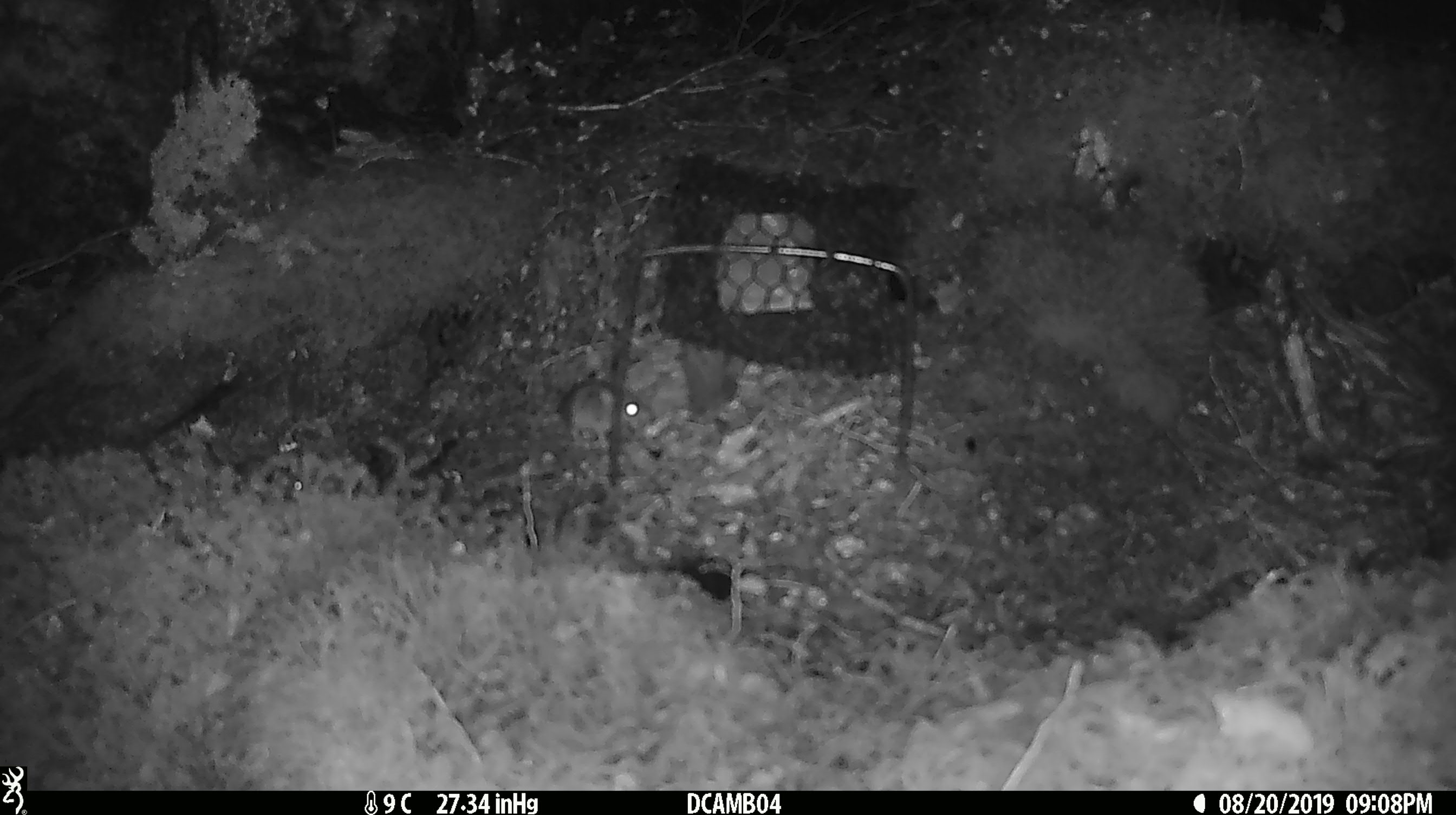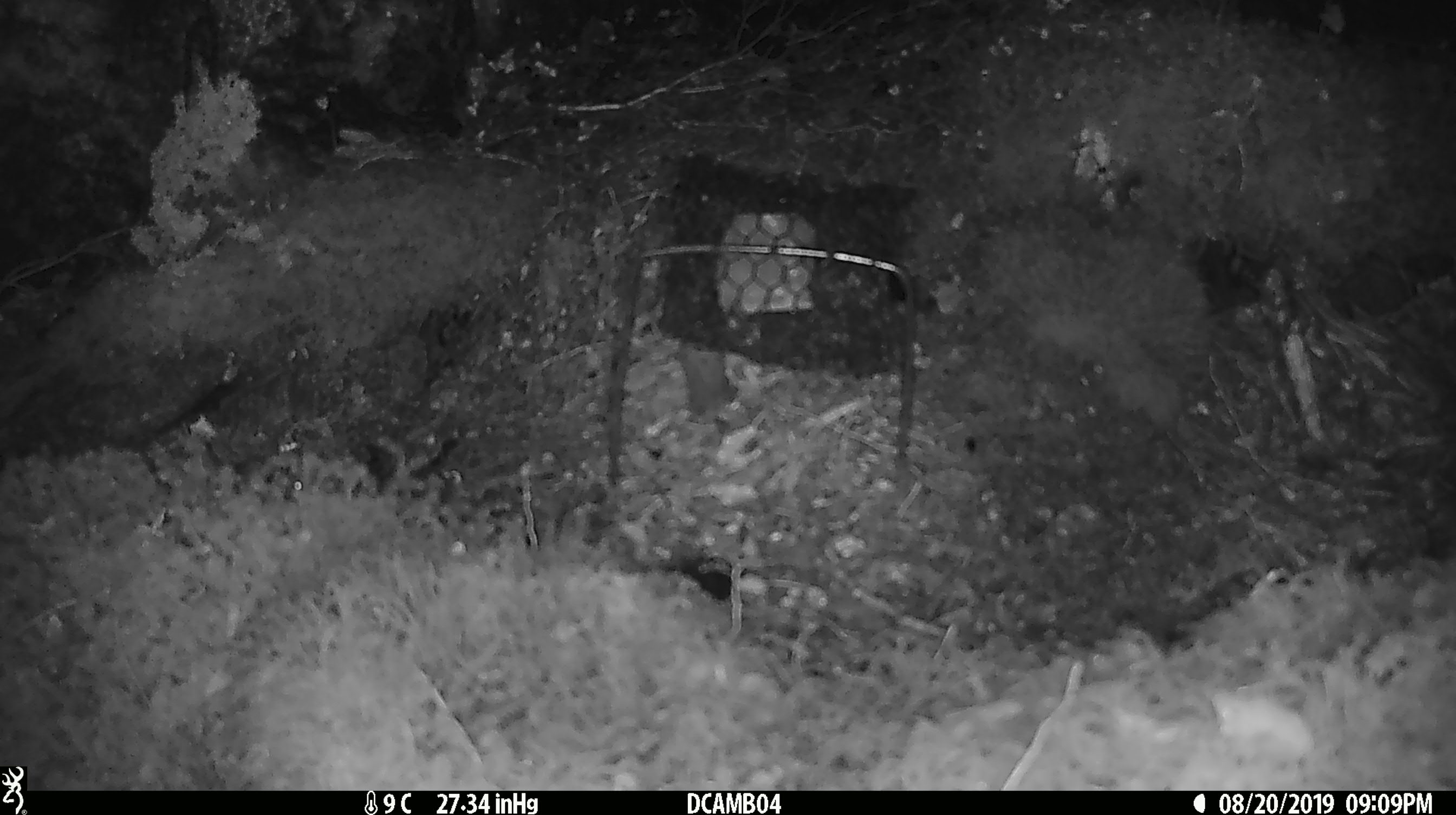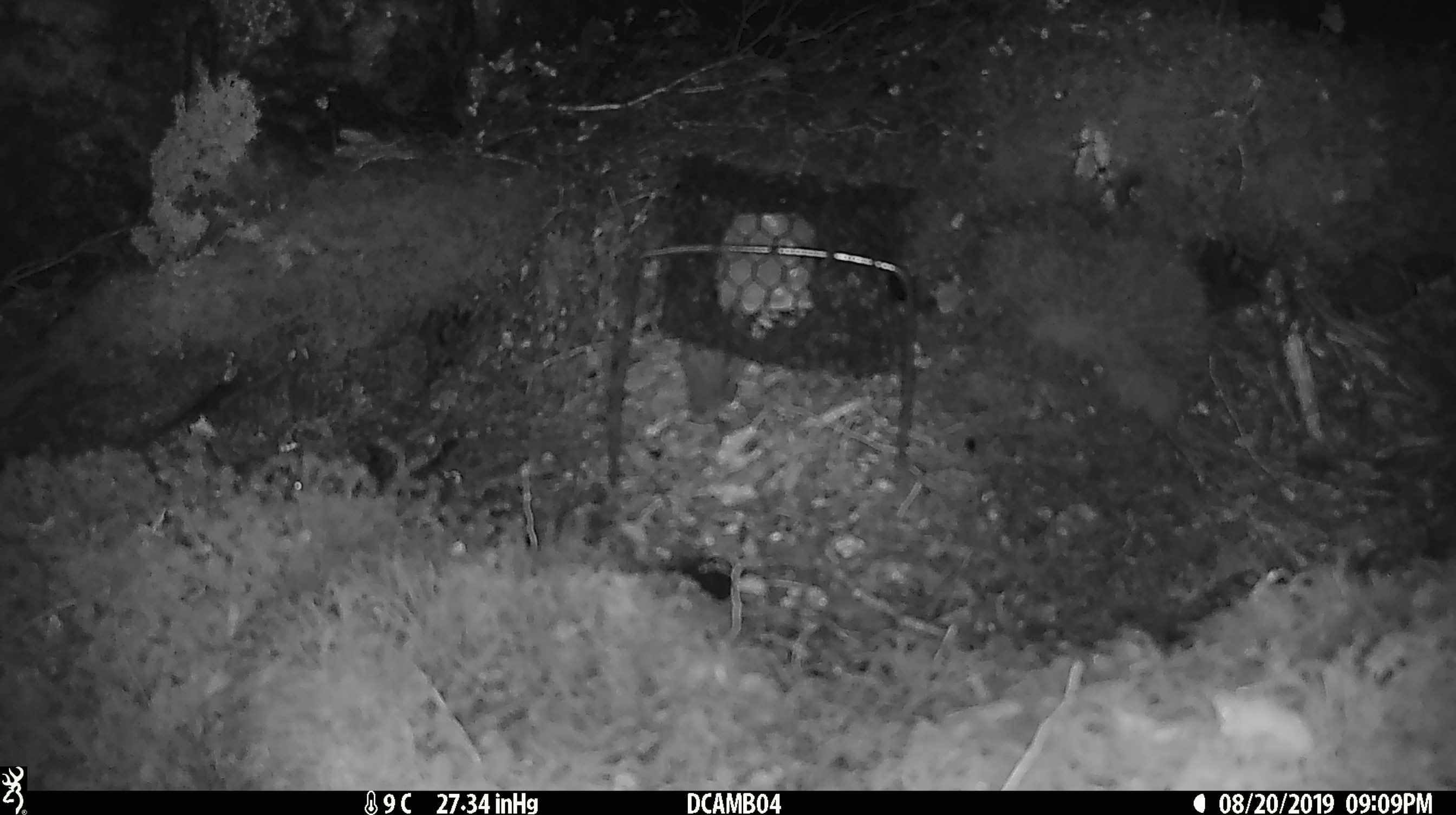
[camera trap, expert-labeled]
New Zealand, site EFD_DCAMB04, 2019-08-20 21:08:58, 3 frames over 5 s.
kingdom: Animalia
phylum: Chordata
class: Mammalia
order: Rodentia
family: Muridae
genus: Mus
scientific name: Mus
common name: mouse